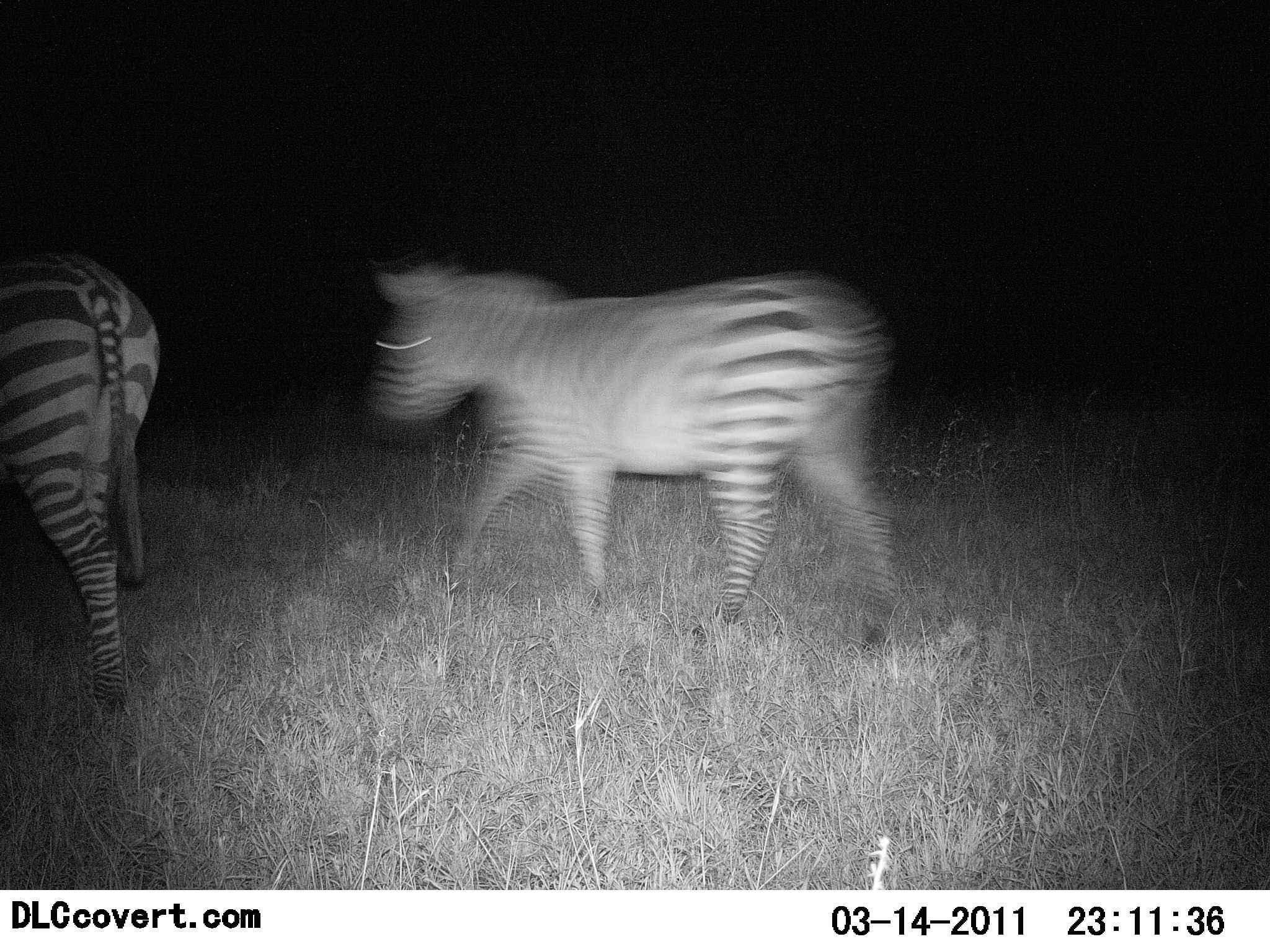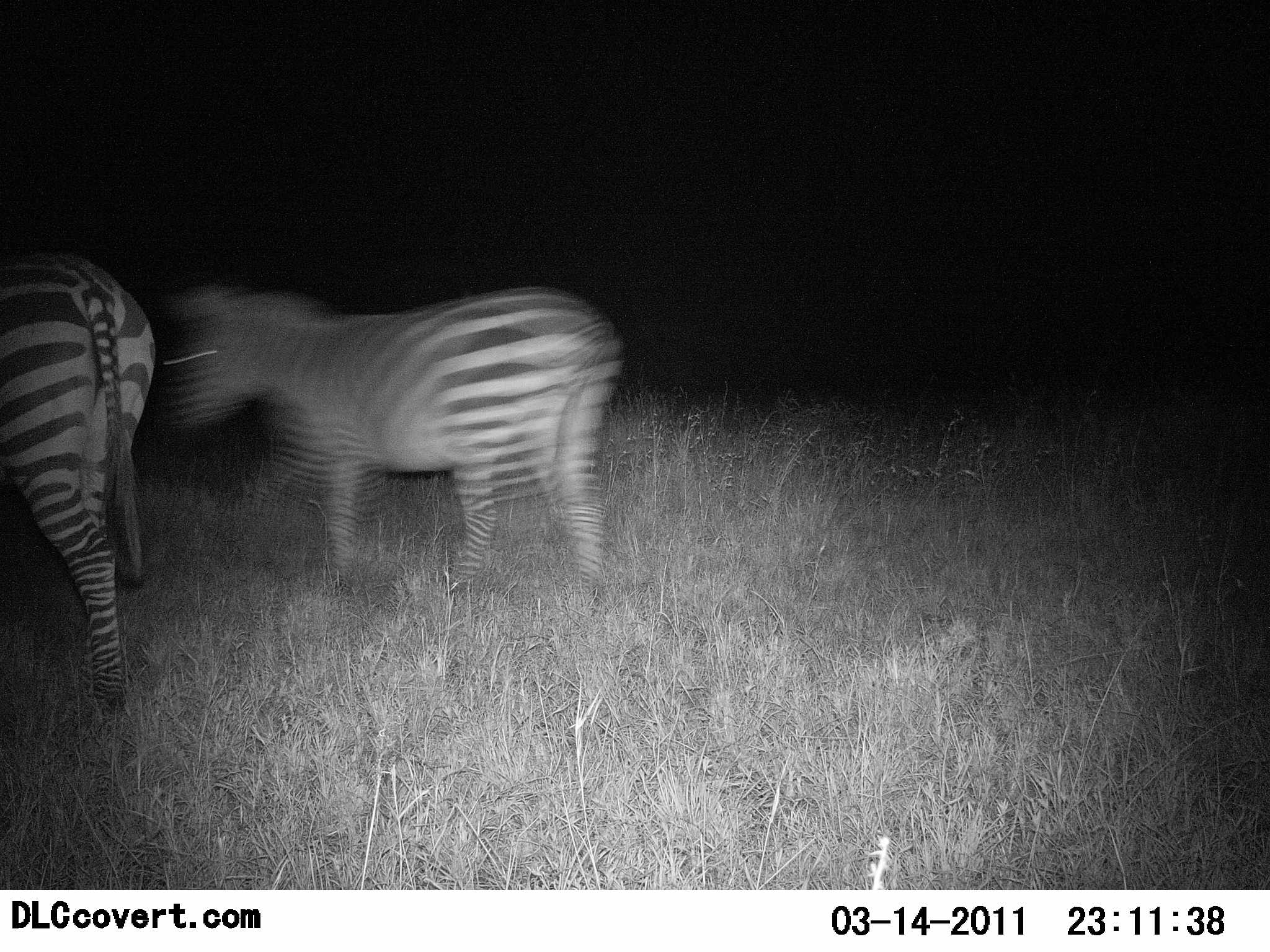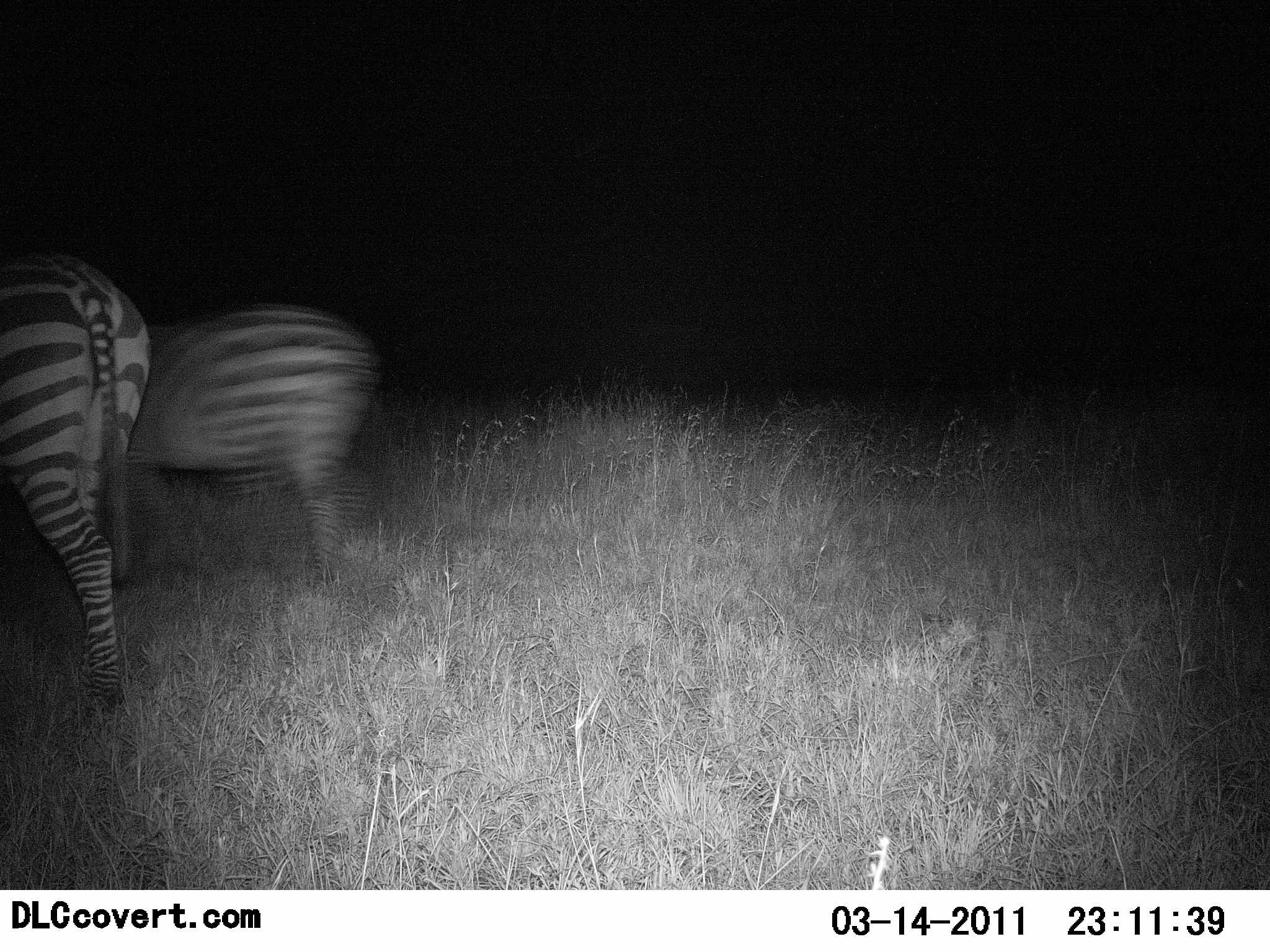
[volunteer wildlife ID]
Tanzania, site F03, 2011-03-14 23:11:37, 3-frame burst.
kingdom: Animalia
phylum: Chordata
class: Mammalia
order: Perissodactyla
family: Equidae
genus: Equus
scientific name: Equus quagga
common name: plains zebra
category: zebra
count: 2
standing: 8%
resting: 0%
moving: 100%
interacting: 0%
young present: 0%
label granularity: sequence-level